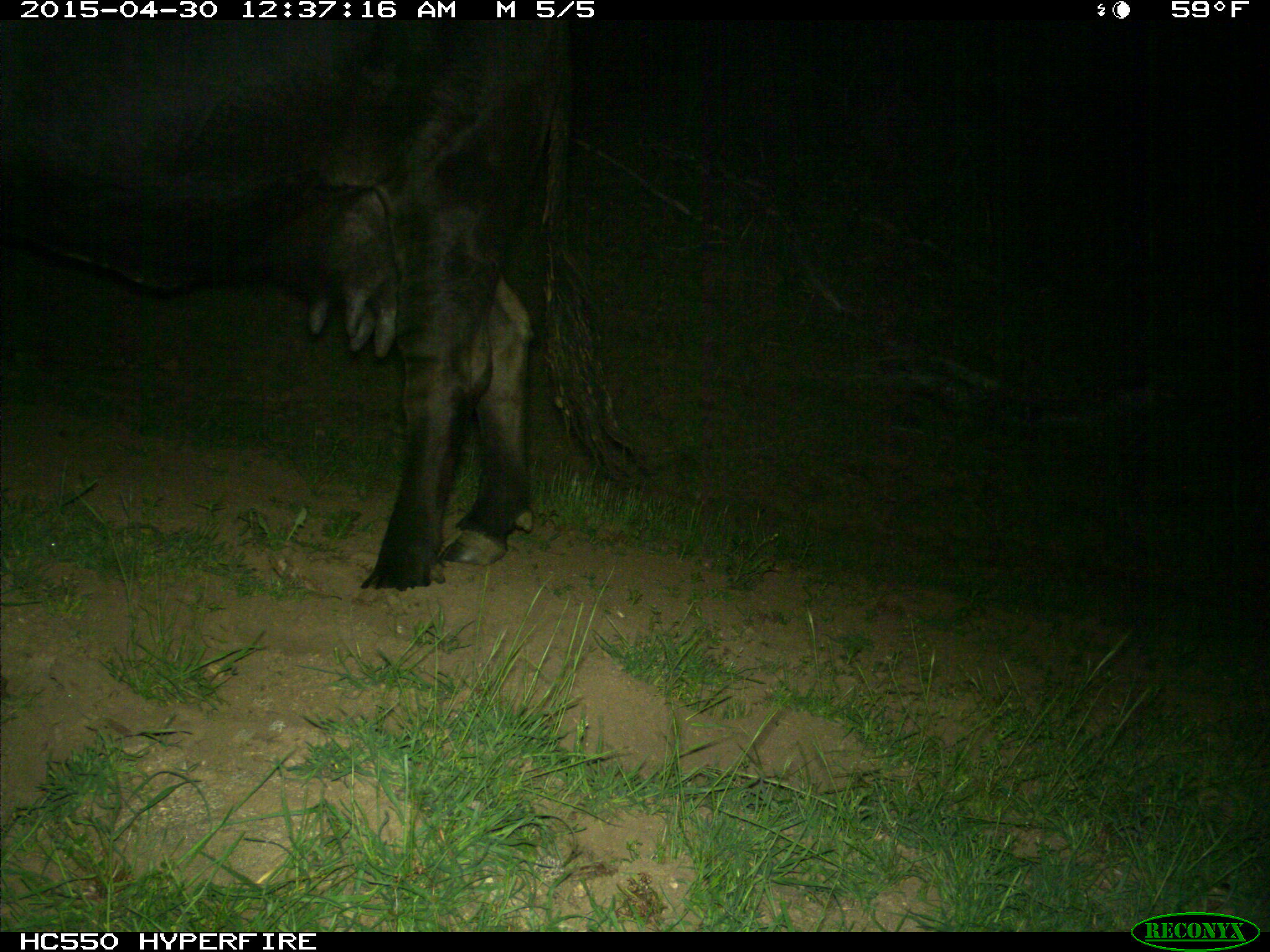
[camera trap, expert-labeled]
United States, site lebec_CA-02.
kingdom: Animalia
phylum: Chordata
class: Mammalia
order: Artiodactyla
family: Bovidae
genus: Bos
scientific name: Bos taurus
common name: domestic cow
Bos taurus (domestic cow).